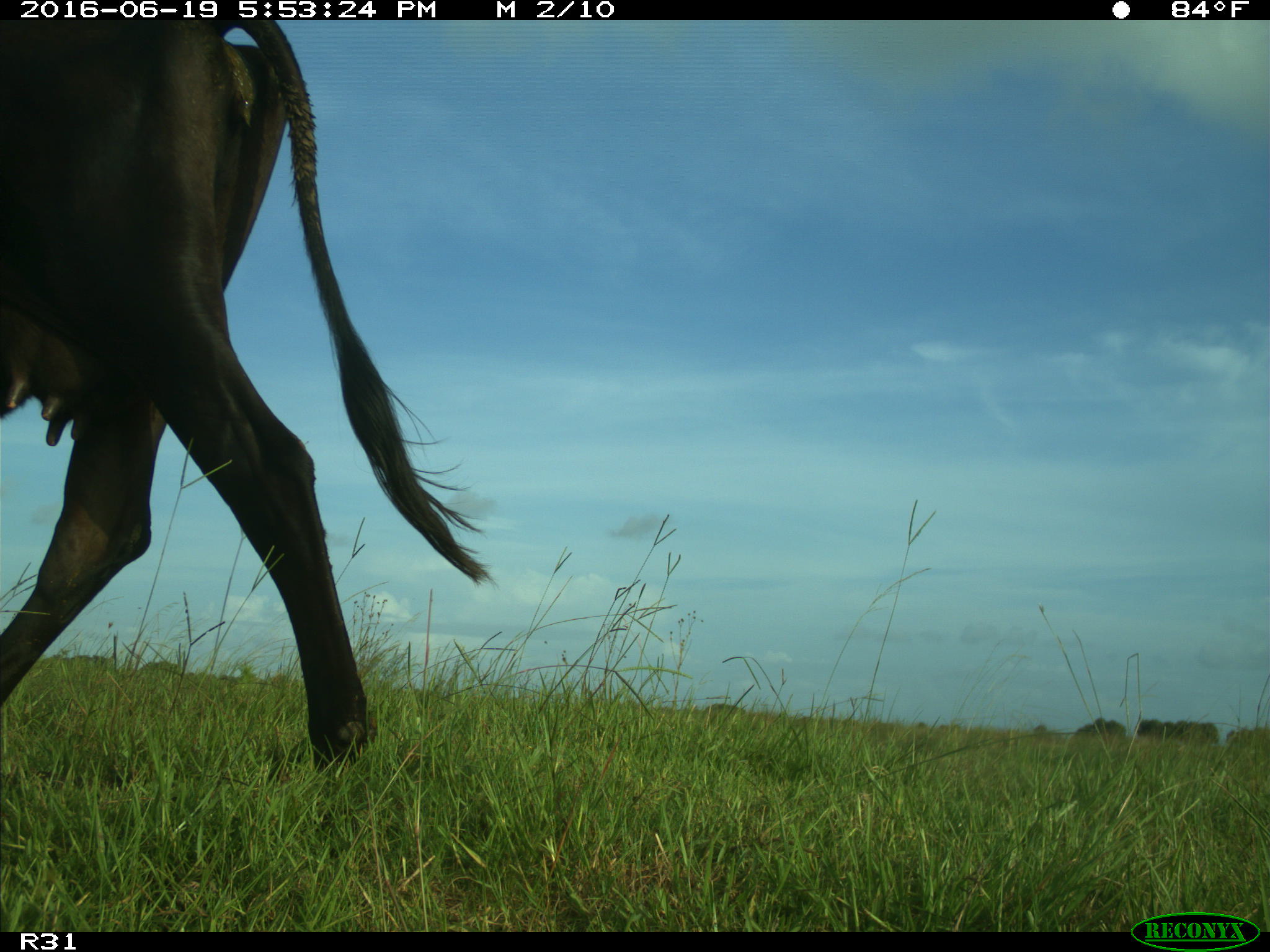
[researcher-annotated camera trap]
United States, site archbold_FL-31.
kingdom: Animalia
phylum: Chordata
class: Mammalia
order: Artiodactyla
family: Bovidae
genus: Bos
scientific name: Bos taurus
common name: domestic cow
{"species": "Bos taurus (domestic cow)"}